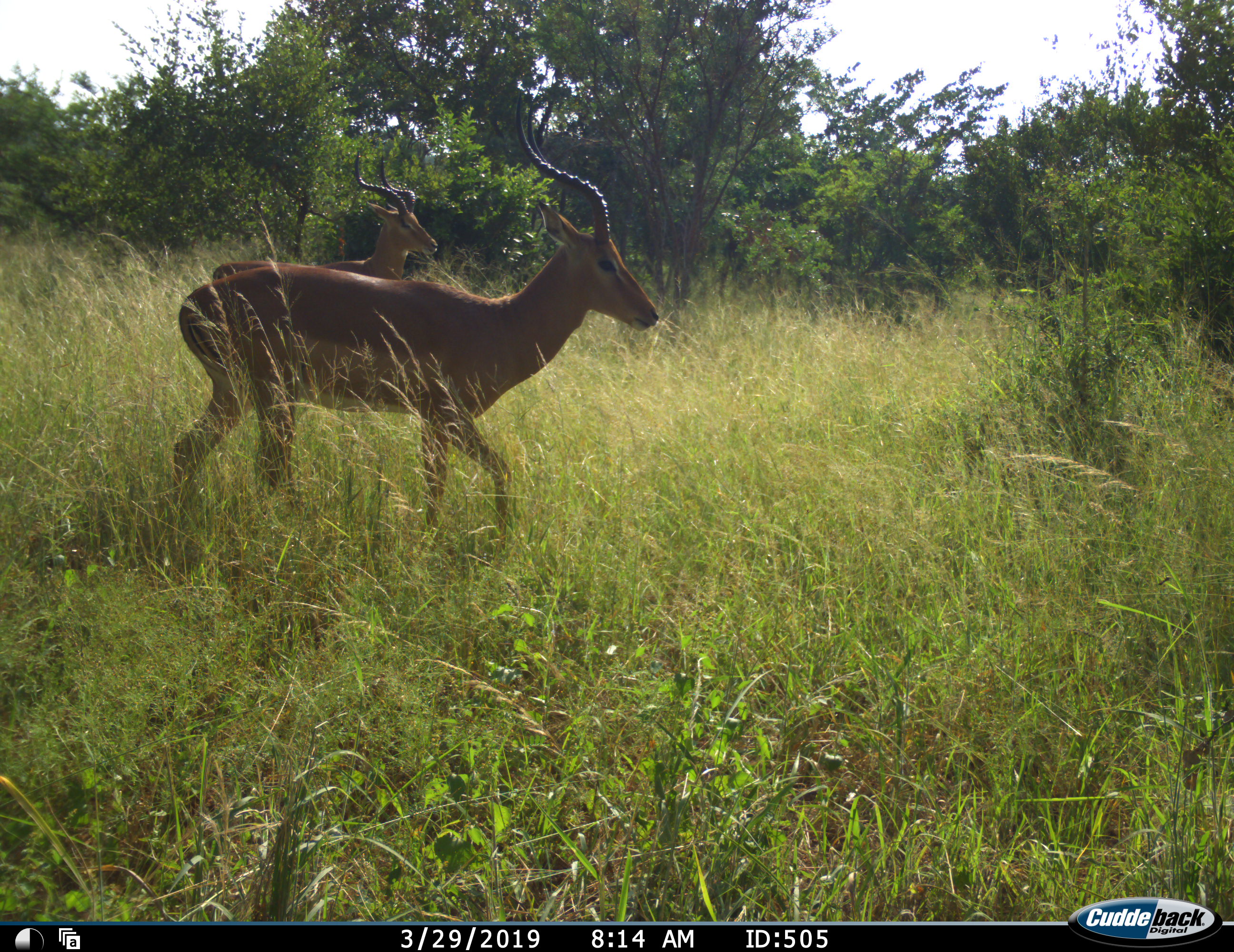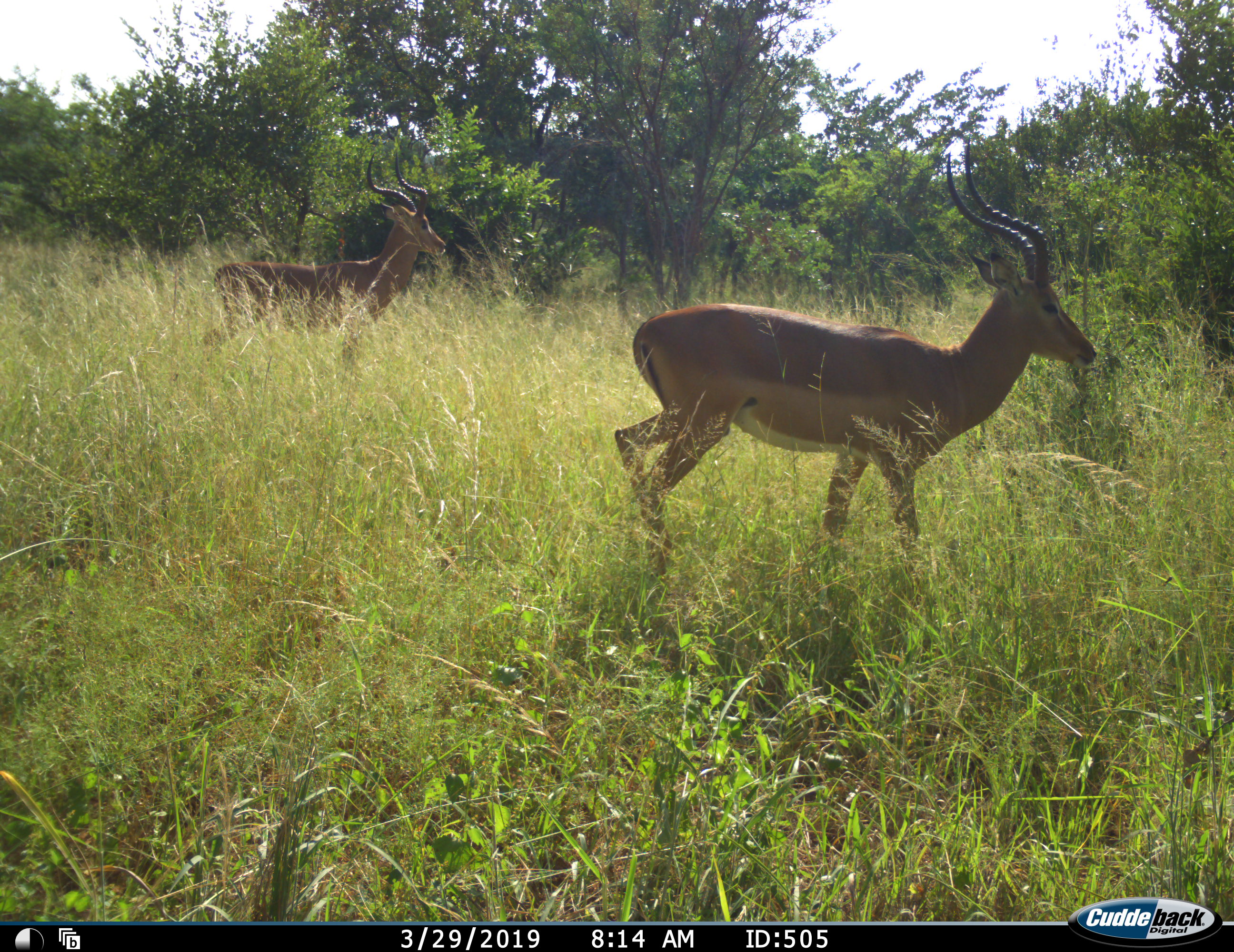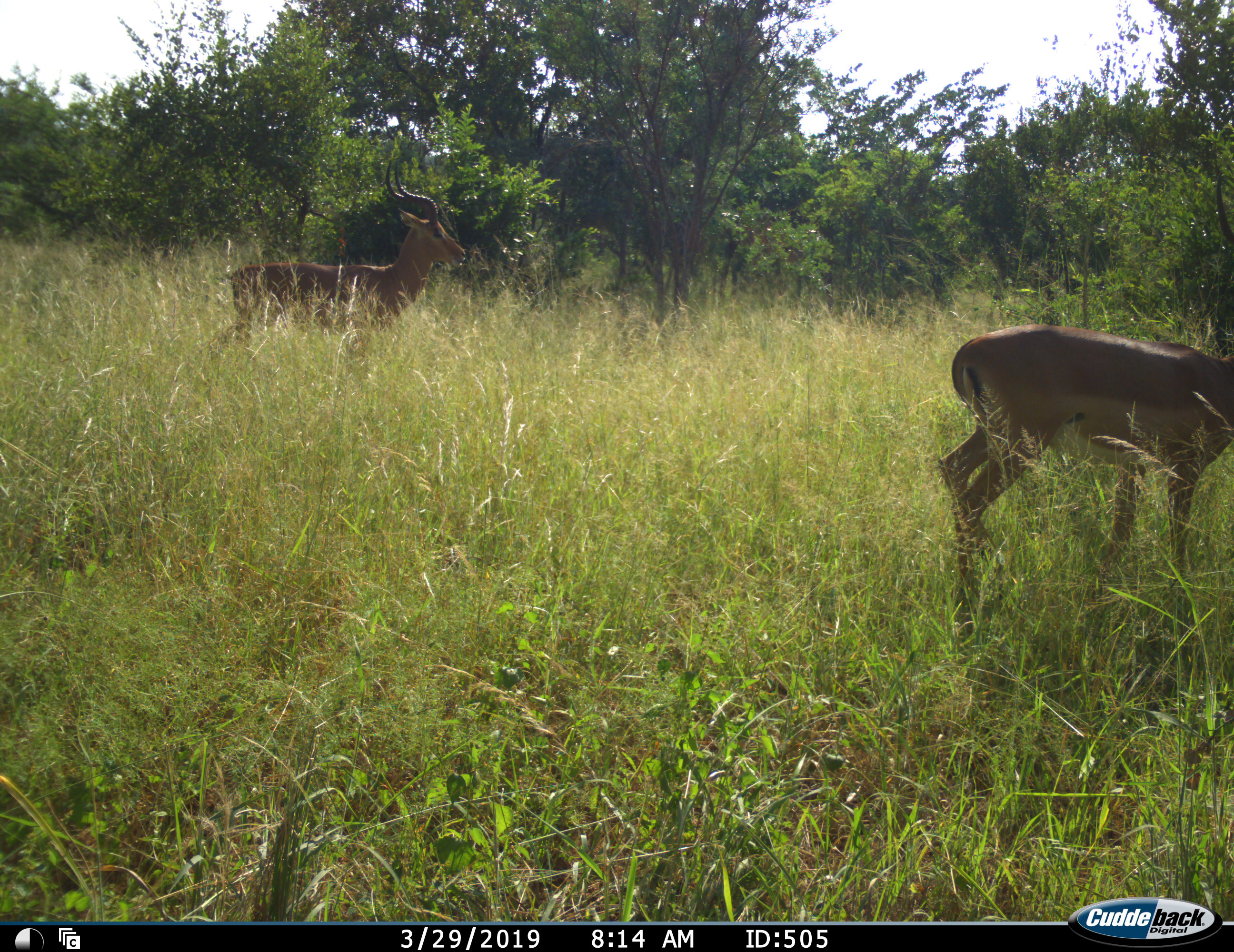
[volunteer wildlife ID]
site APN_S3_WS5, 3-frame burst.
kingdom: Animalia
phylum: Chordata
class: Mammalia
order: Artiodactyla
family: Bovidae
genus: Aepyceros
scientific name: Aepyceros melampus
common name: impala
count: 2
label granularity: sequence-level